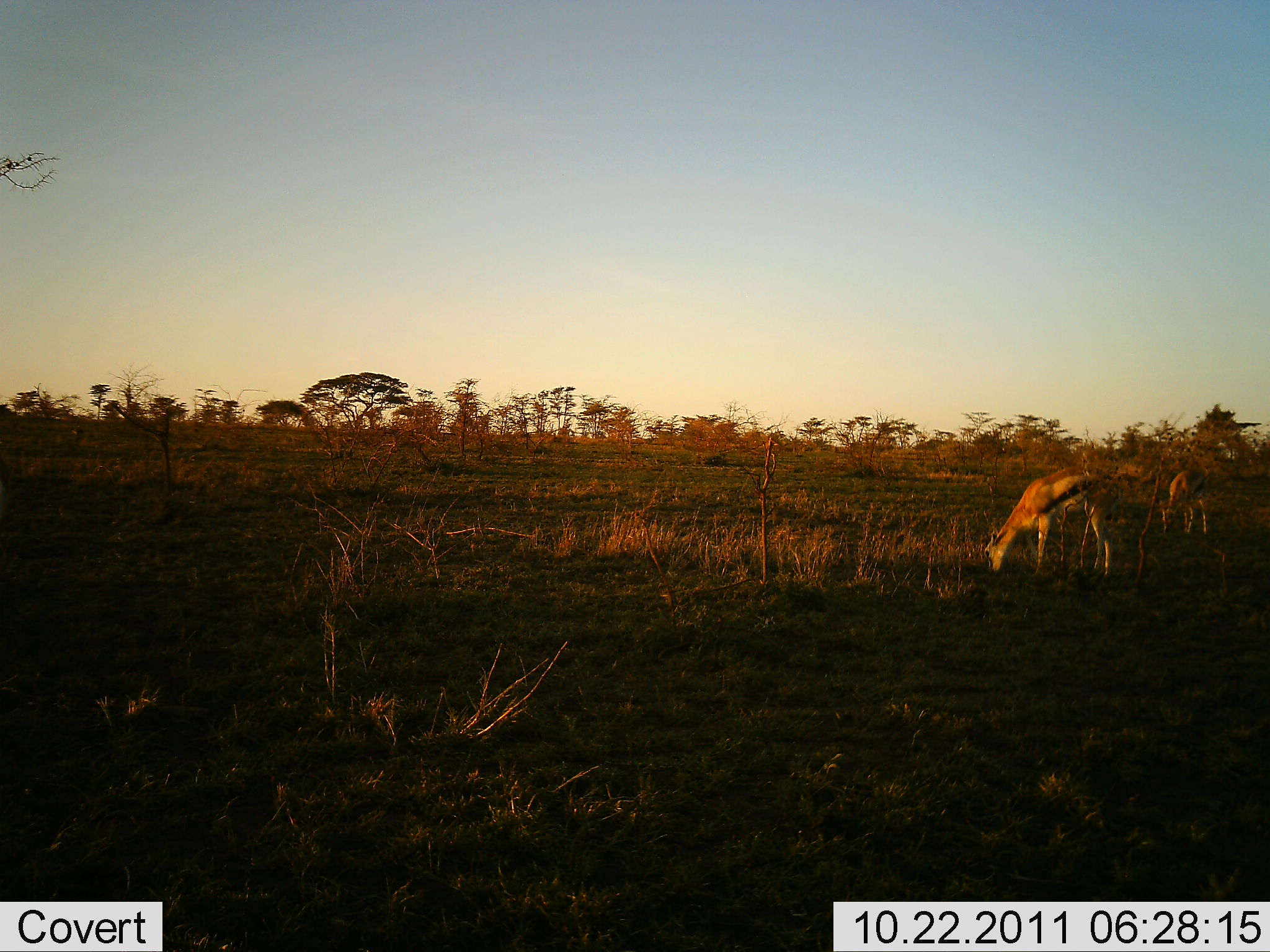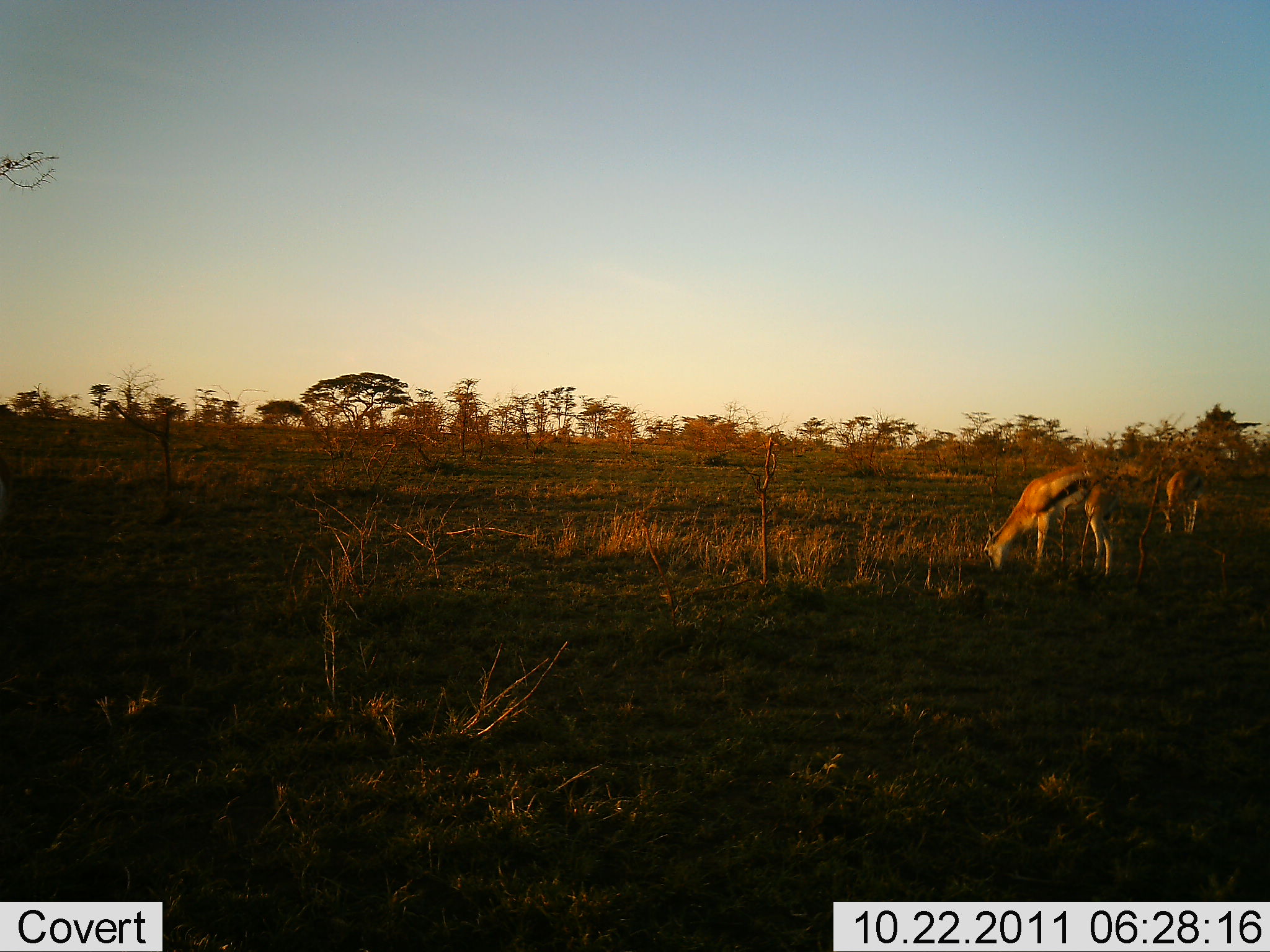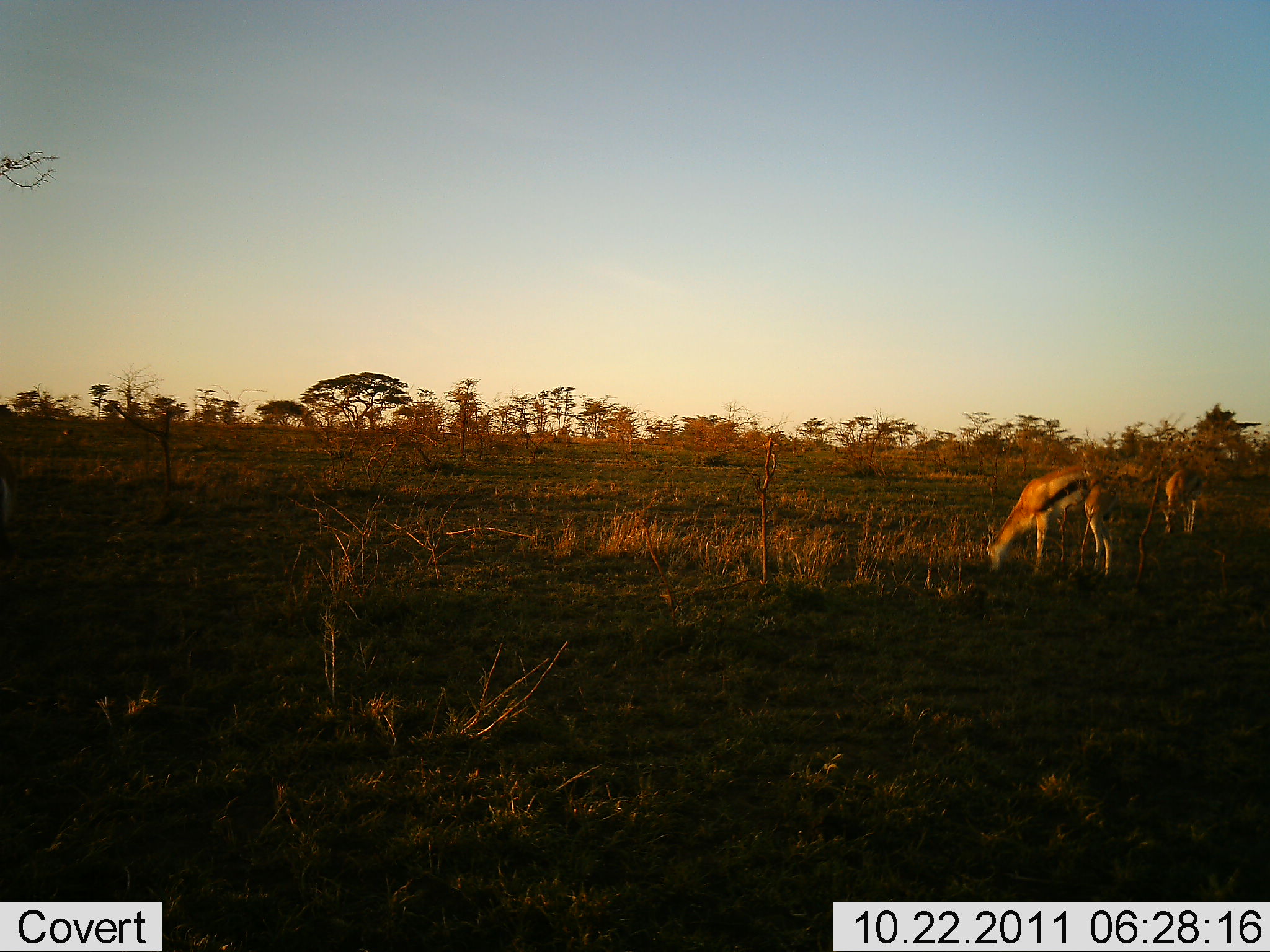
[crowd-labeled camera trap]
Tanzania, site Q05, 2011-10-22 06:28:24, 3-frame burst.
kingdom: Animalia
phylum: Chordata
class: Mammalia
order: Artiodactyla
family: Bovidae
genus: Eudorcas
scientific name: Eudorcas thomsonii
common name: thomson's gazelle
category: gazellethomsons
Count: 2.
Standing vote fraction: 18%.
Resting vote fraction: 0%.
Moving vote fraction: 9%.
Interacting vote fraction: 0%.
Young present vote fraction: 0%.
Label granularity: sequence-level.